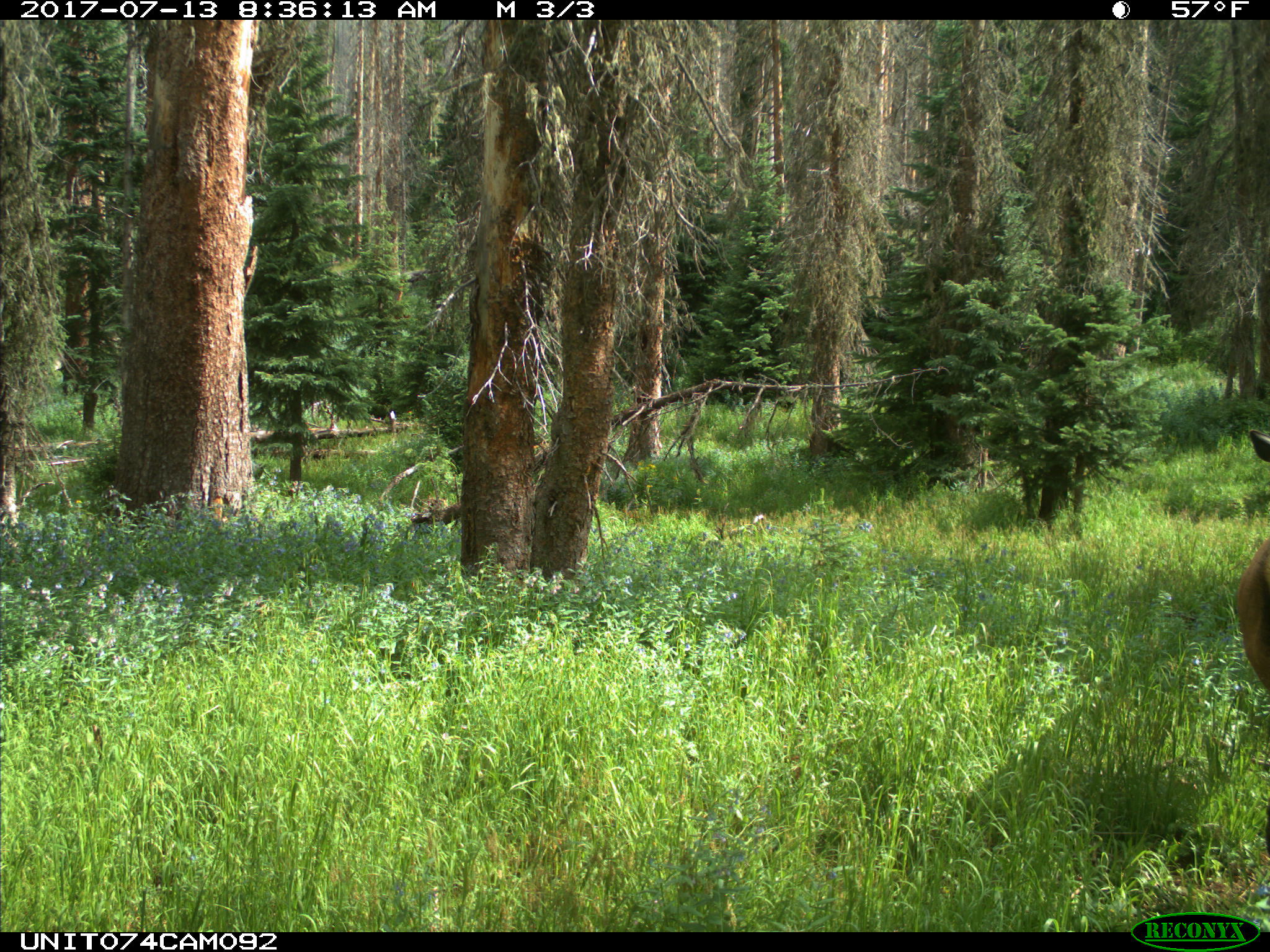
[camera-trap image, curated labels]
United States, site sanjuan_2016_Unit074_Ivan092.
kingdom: Animalia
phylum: Chordata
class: Mammalia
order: Artiodactyla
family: Cervidae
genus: Cervus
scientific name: Cervus elaphus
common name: red deer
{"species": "Cervus elaphus (red deer)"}